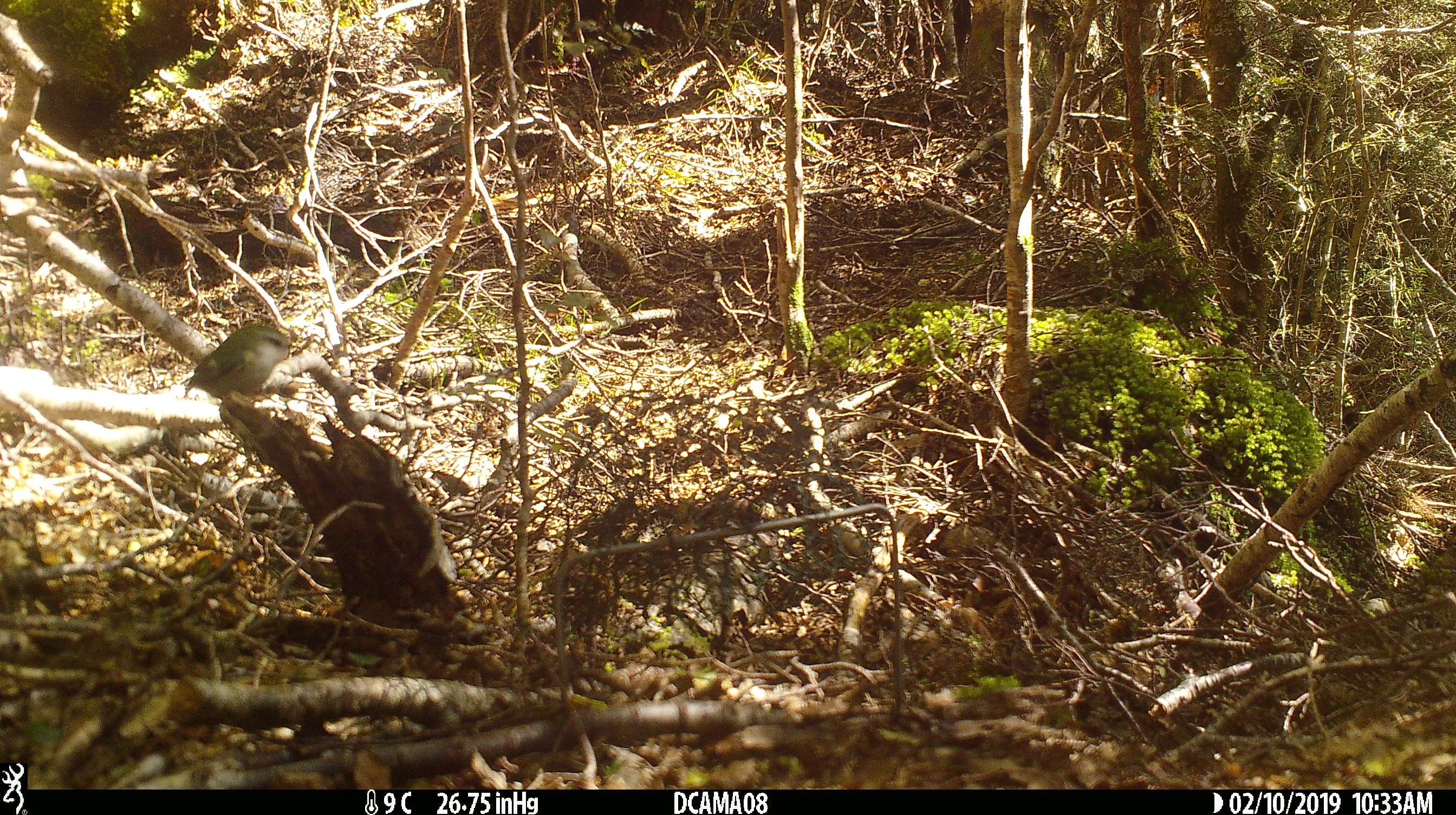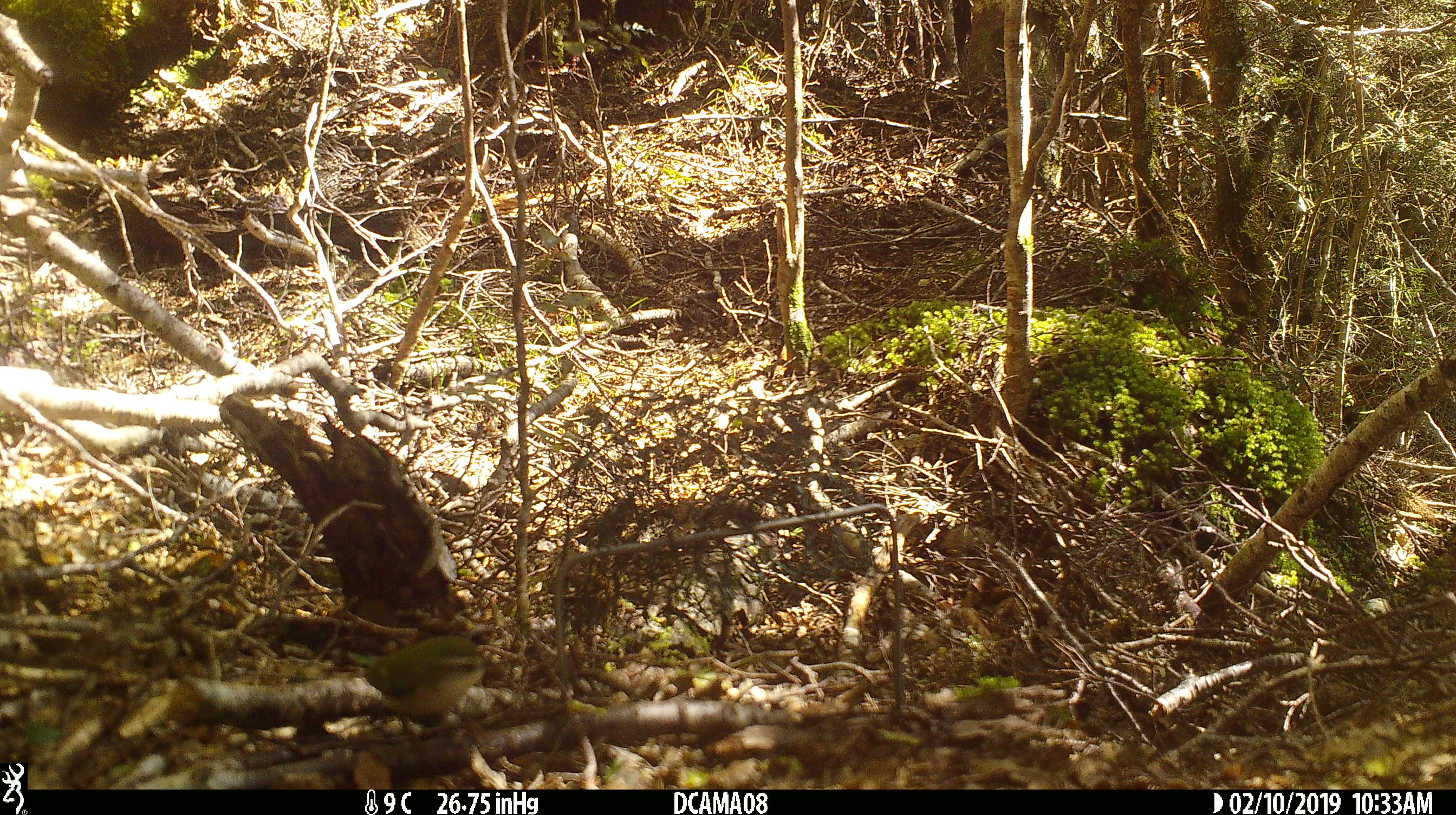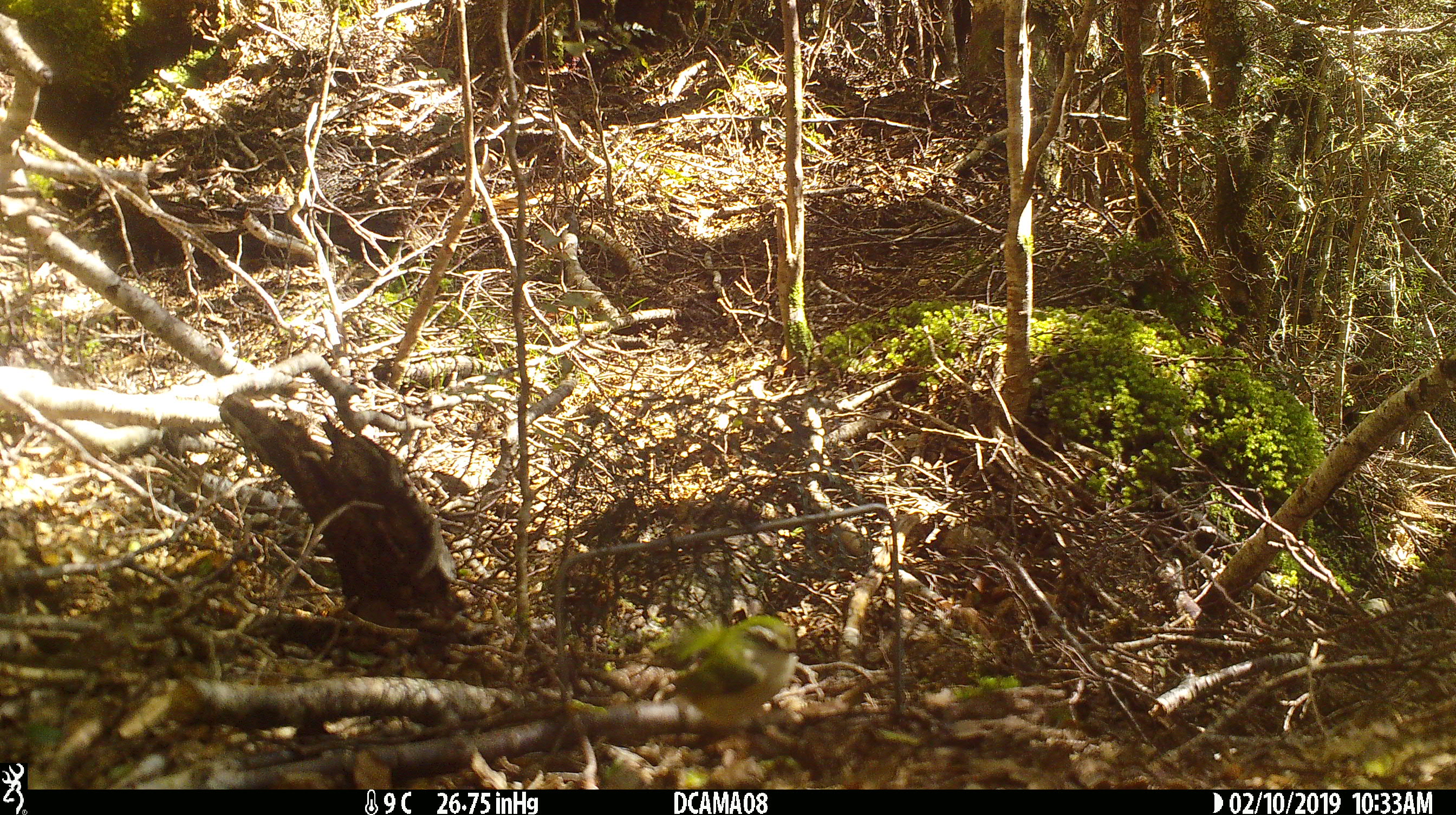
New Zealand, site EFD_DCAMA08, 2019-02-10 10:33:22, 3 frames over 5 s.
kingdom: Animalia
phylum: Chordata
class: Aves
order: Passeriformes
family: Acanthisittidae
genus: Acanthisitta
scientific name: Acanthisitta chloris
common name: rifleman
Rifleman (Acanthisitta chloris).